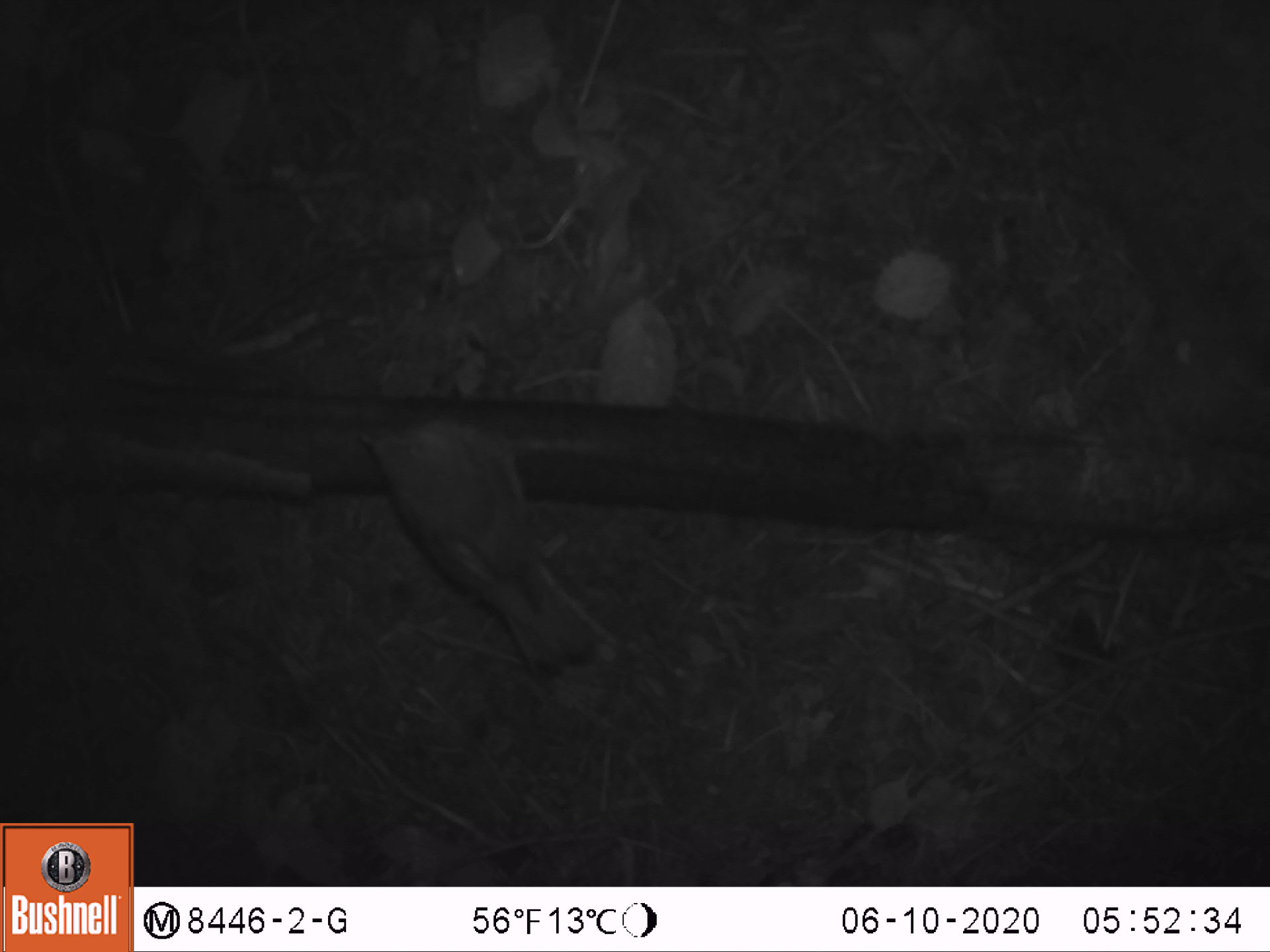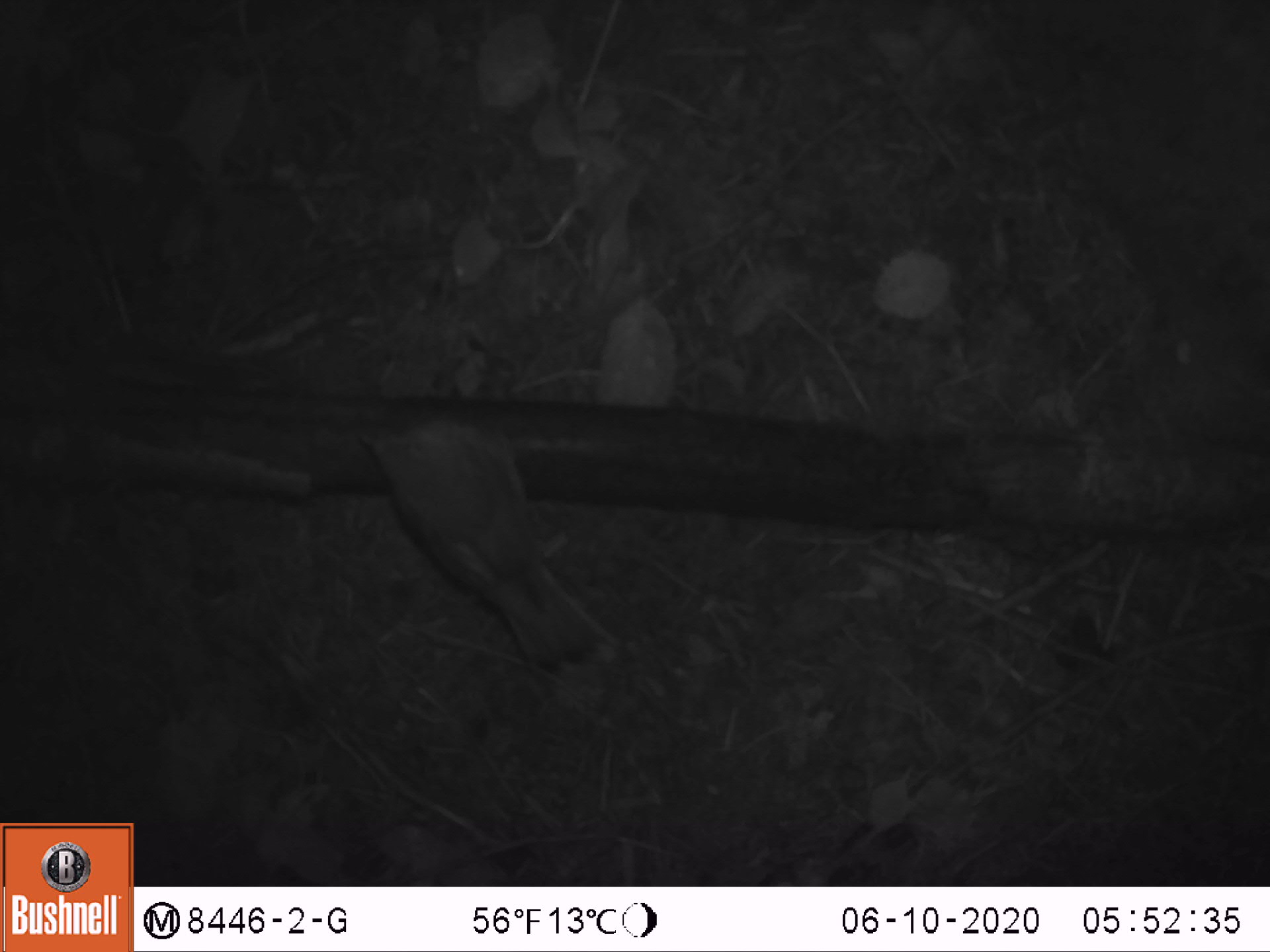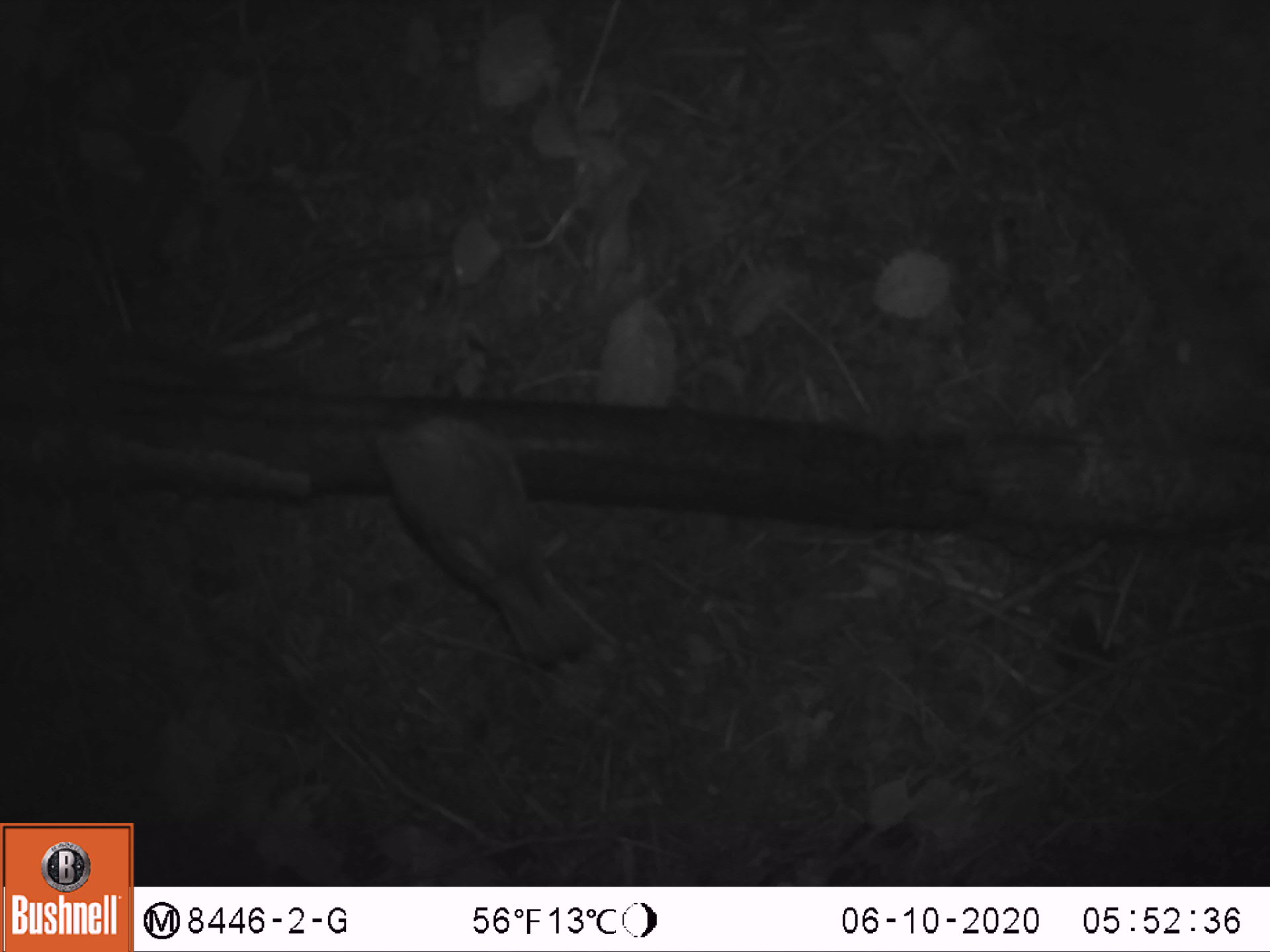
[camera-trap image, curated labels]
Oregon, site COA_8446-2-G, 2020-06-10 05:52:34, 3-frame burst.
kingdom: Animalia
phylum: Chordata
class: Aves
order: Passeriformes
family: Turdidae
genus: Catharus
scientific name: Catharus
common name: brown thrushes and nightingale-thrushes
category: catharus species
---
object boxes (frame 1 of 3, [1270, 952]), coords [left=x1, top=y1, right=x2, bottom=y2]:
catharus species: [left=365, top=389, right=621, bottom=692]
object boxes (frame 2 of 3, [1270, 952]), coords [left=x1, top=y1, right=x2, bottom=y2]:
catharus species: [left=342, top=402, right=625, bottom=684]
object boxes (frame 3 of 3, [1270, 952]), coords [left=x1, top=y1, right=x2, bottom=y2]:
catharus species: [left=352, top=395, right=640, bottom=682]